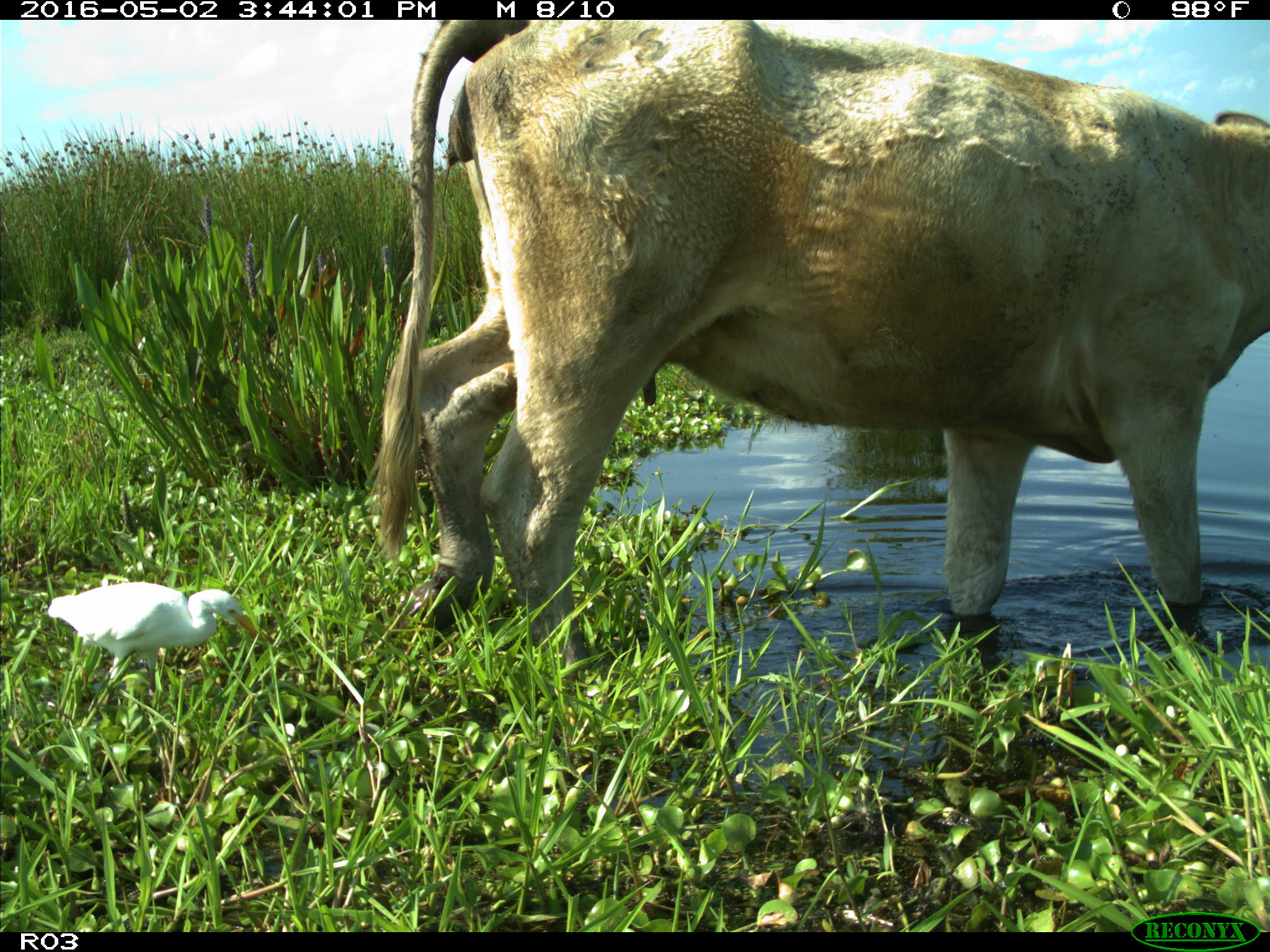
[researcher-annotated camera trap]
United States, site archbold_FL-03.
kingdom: Animalia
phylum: Chordata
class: Mammalia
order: Artiodactyla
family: Bovidae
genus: Bos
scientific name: Bos taurus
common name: domestic cow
Bos taurus (domestic cow).